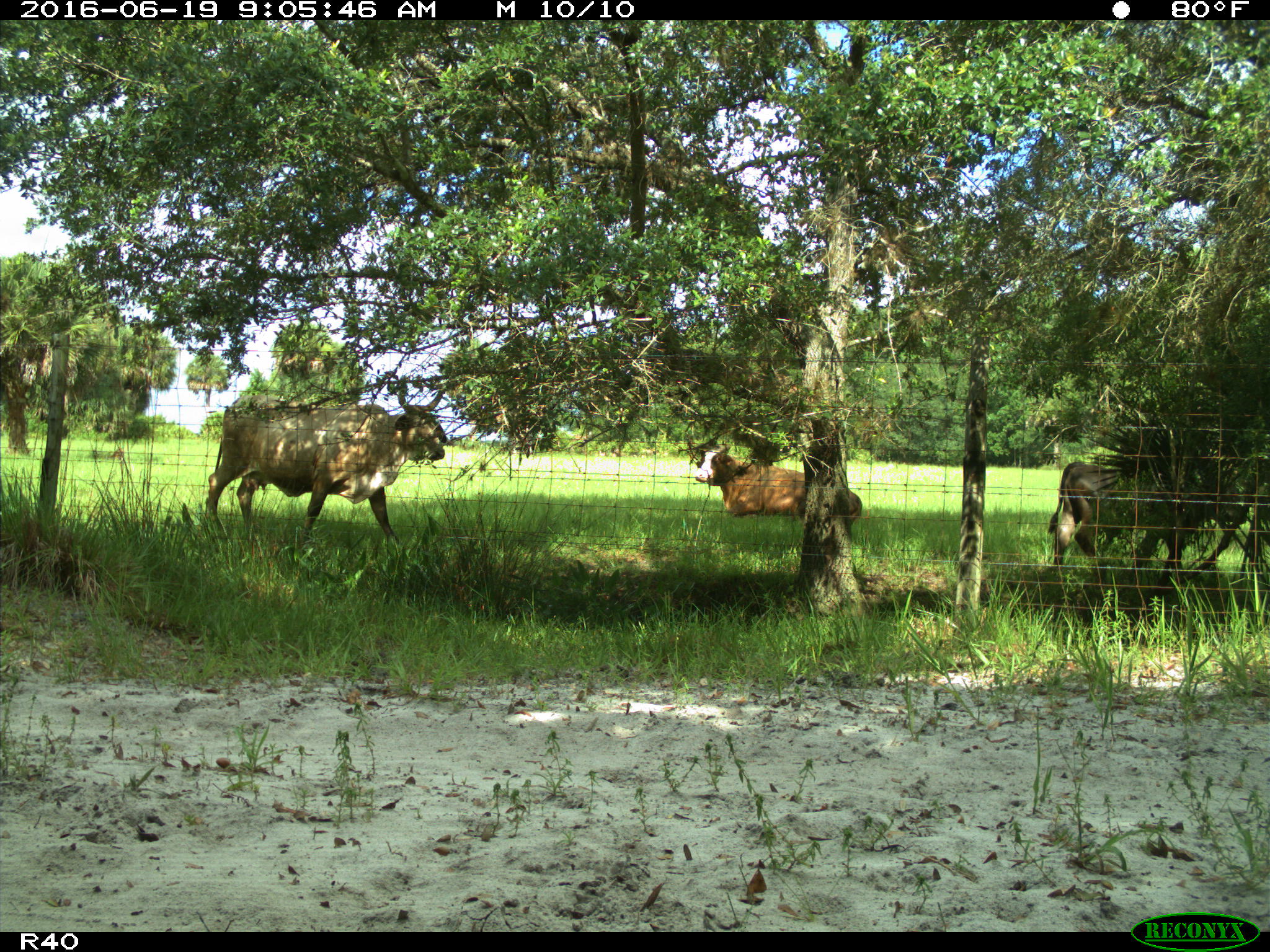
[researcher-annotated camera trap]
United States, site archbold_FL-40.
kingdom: Animalia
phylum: Chordata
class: Mammalia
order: Artiodactyla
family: Bovidae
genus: Bos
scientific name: Bos taurus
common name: domestic cow